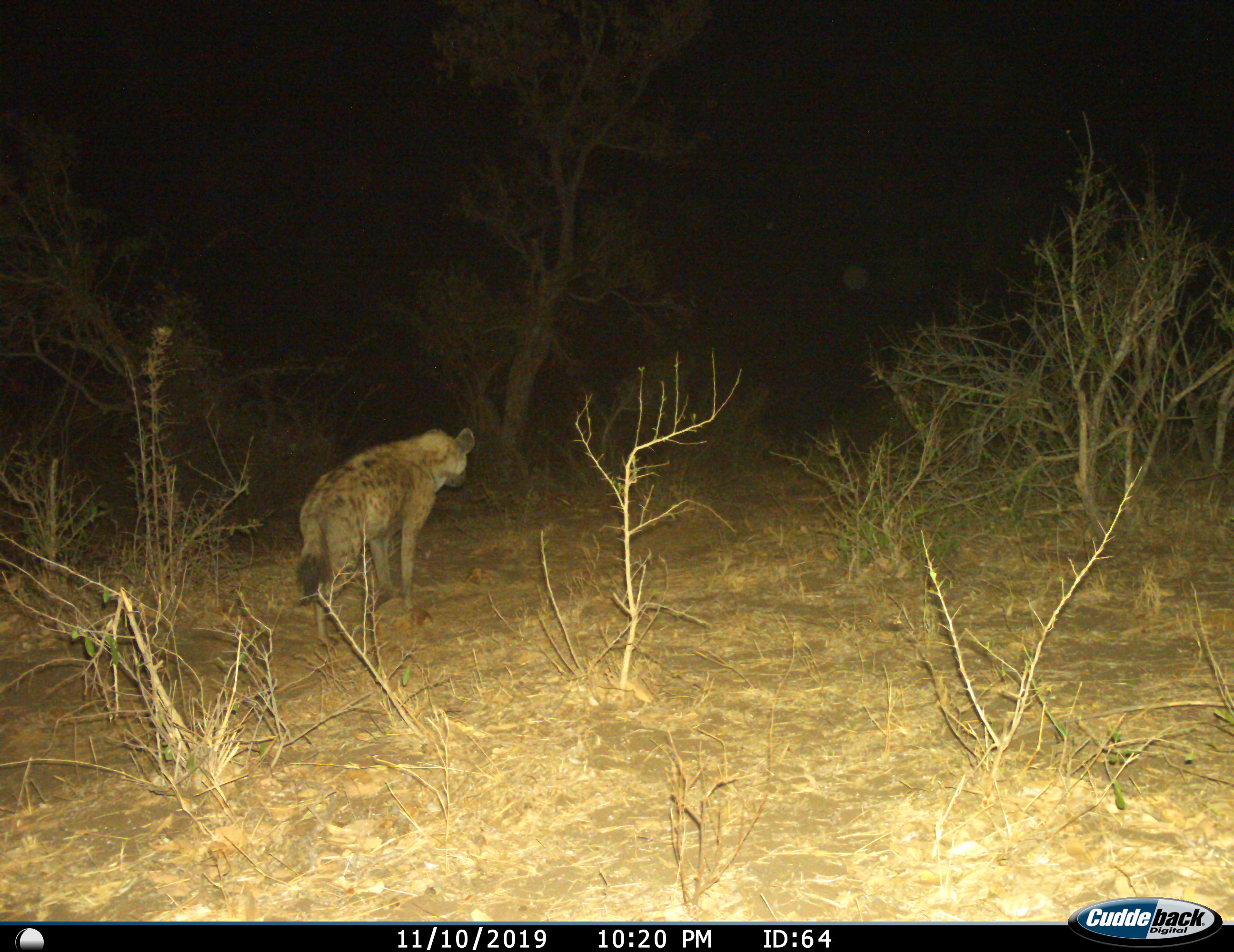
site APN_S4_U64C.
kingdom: Animalia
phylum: Chordata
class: Mammalia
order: Carnivora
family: Hyaenidae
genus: Crocuta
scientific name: Crocuta crocuta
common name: spotted hyena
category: hyenaspotted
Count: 1.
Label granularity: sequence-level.